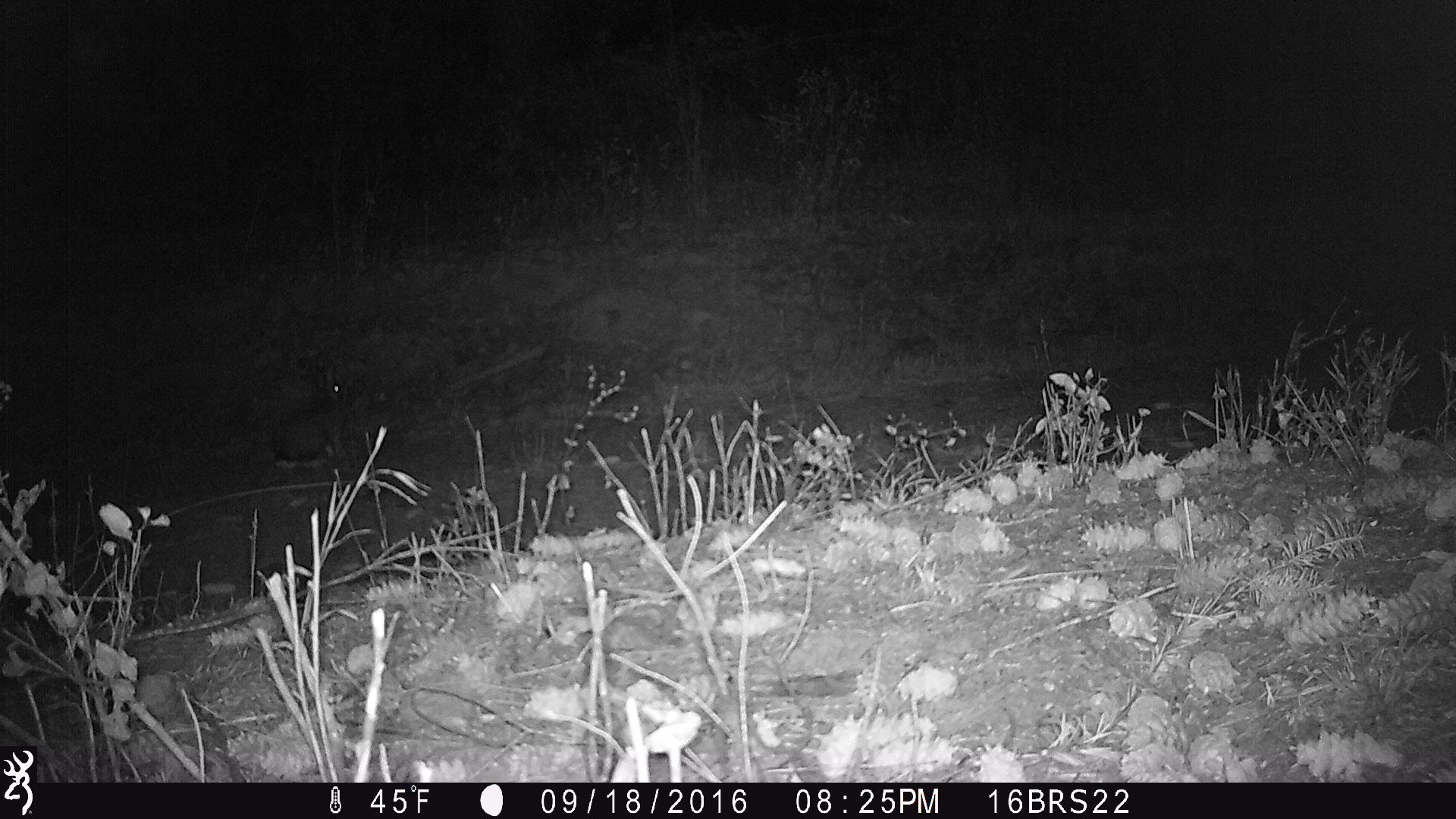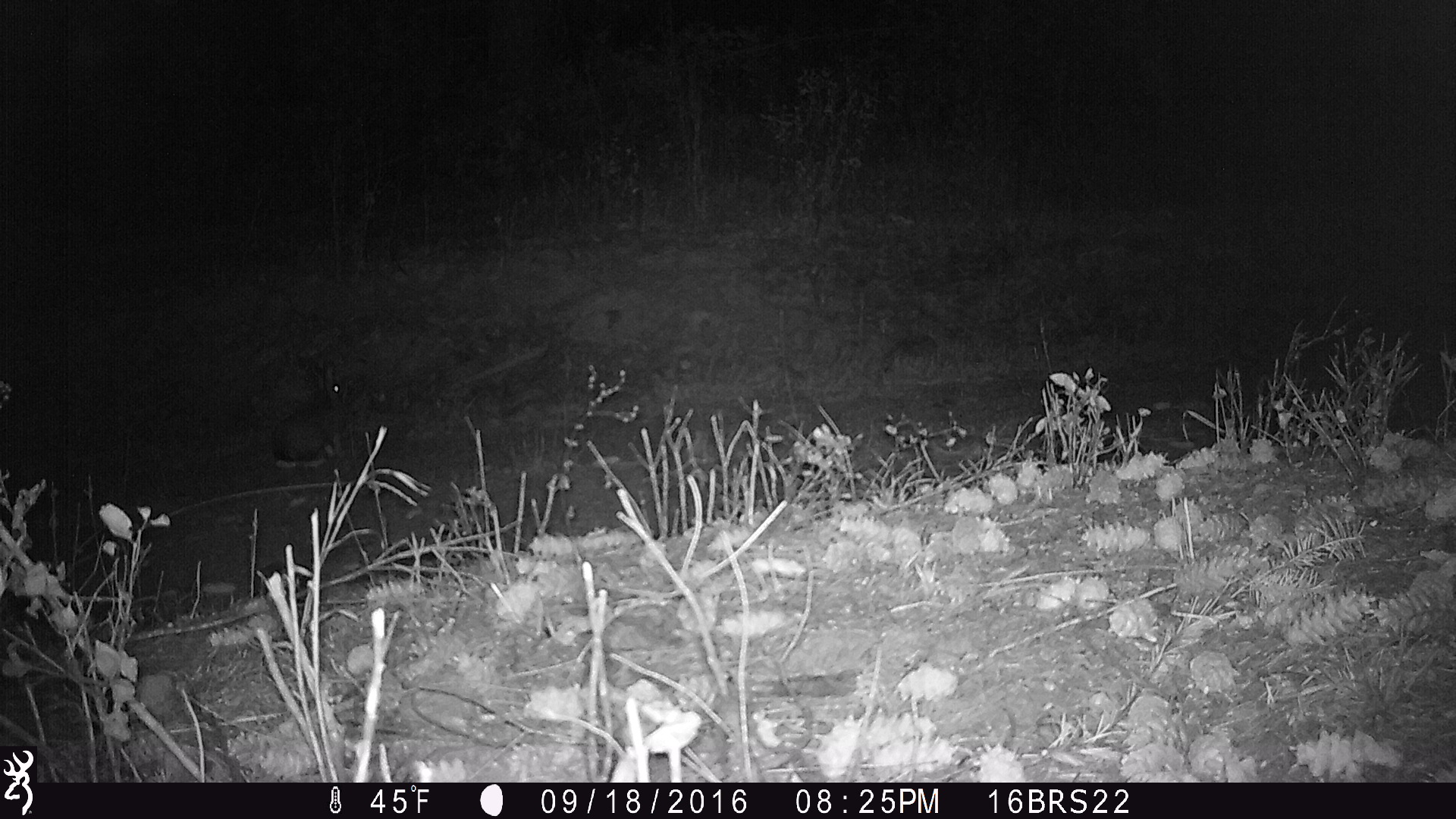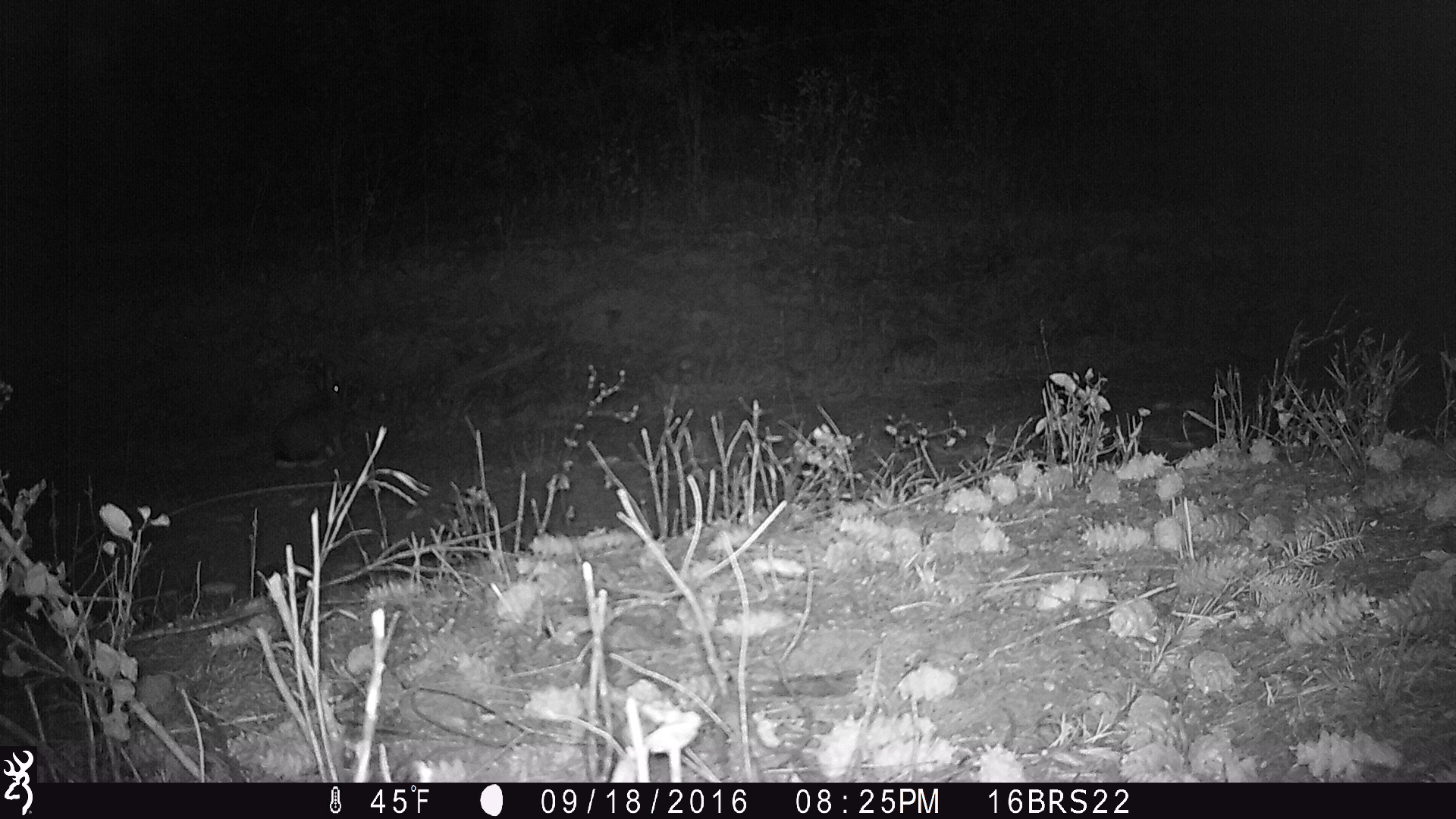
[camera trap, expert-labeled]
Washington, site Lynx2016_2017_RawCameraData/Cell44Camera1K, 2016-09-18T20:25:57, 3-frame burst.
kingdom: Animalia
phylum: Chordata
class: Mammalia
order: Lagomorpha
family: Leporidae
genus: Lepus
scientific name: Lepus americanus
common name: snowshoe hare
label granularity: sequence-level